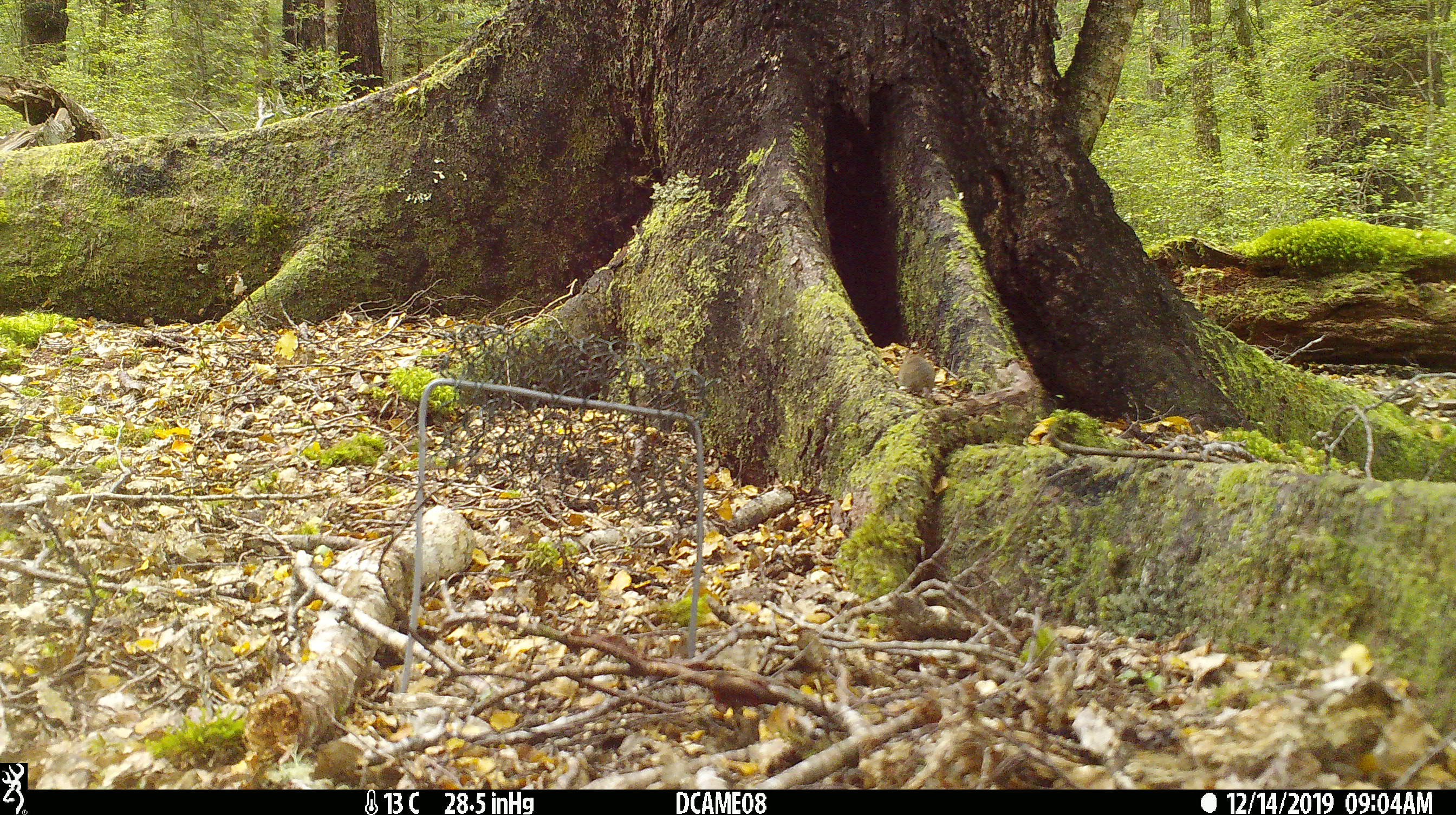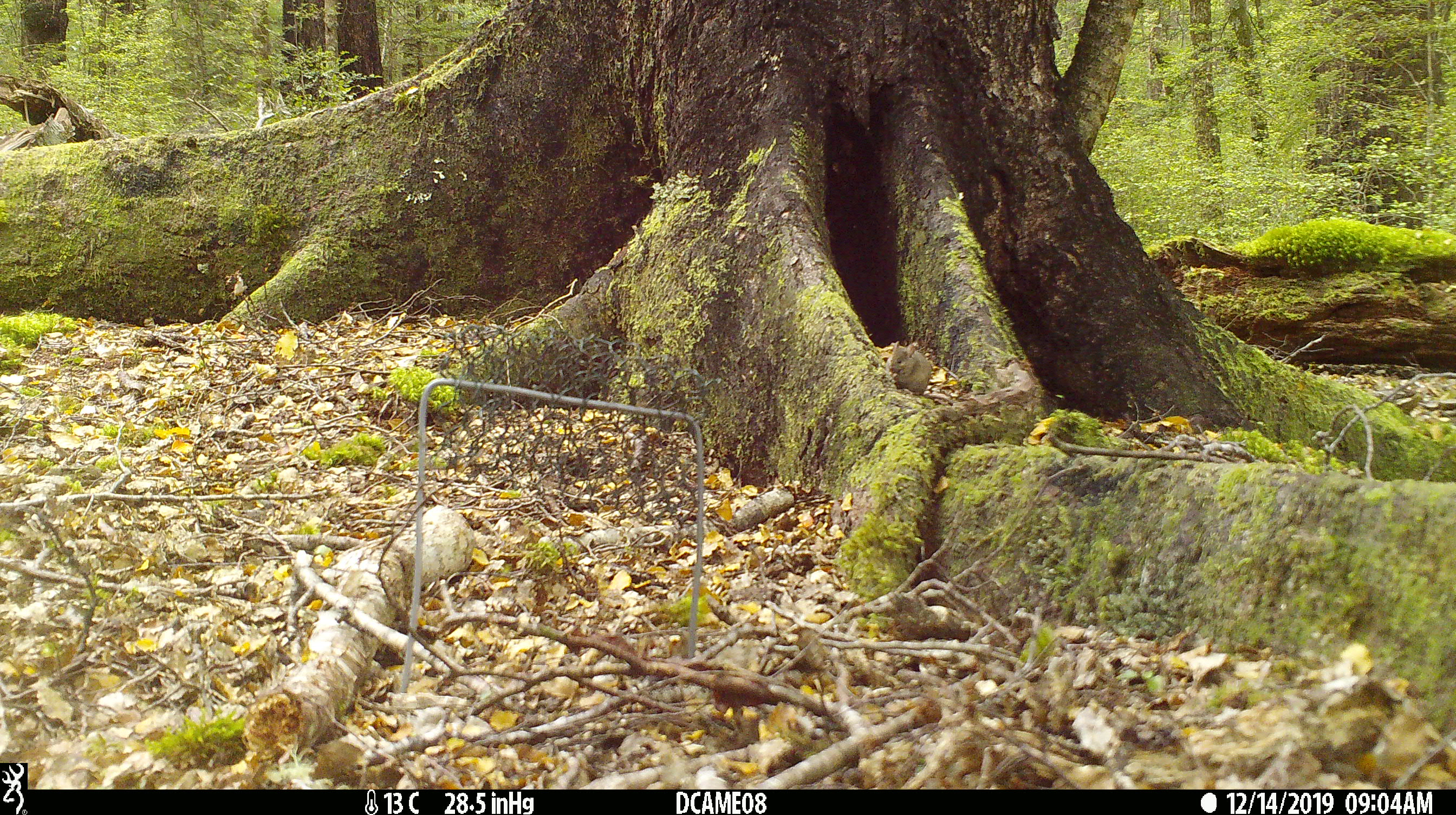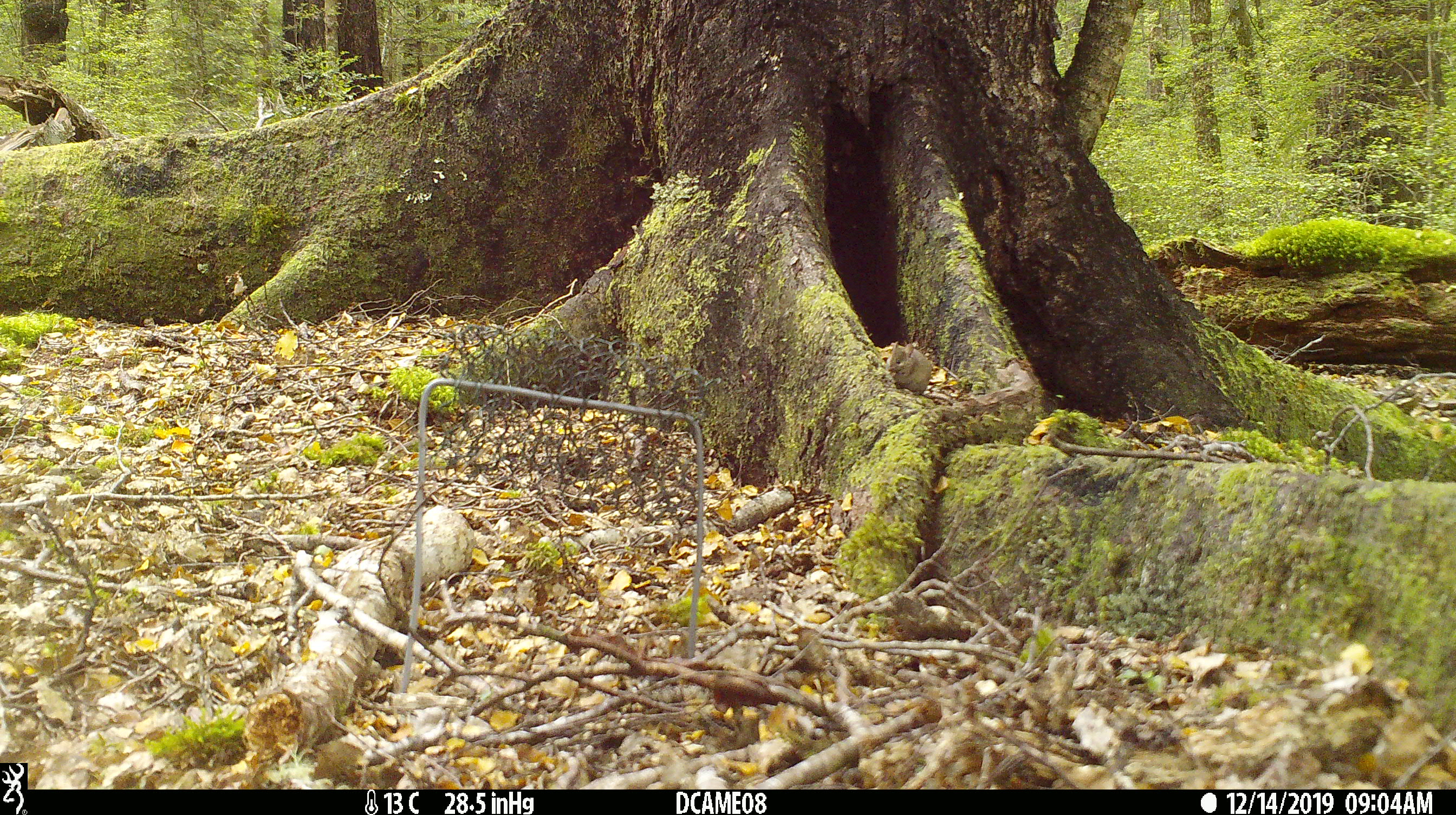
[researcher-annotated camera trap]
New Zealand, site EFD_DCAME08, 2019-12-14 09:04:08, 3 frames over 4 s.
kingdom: Animalia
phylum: Chordata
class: Mammalia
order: Rodentia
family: Muridae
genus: Mus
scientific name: Mus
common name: mouse